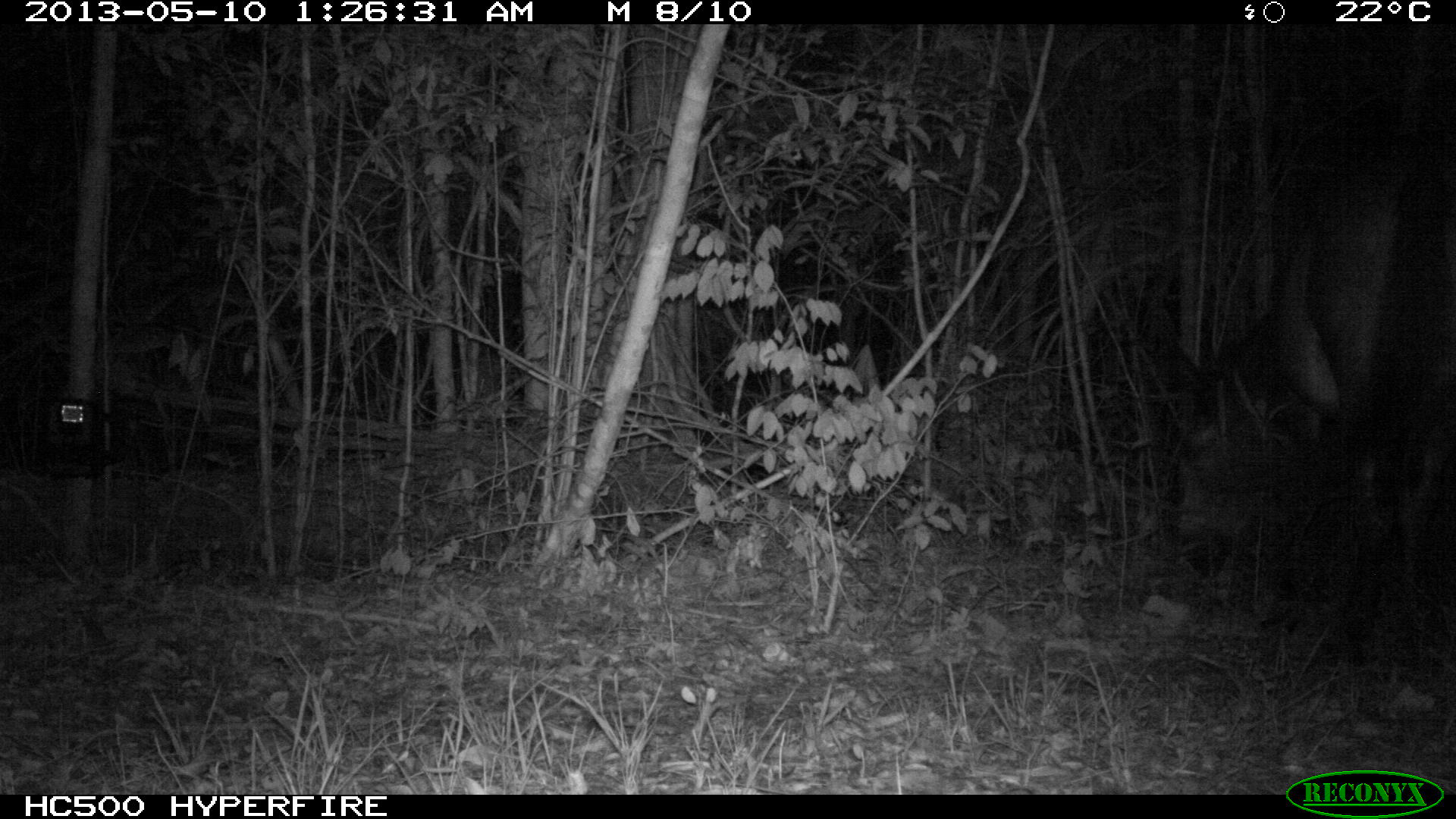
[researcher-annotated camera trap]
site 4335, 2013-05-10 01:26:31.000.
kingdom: Animalia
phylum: Chordata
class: Mammalia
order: Perissodactyla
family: Equidae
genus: Equus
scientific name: Equus ferus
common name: wild horse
Equus ferus (wild horse), count 1.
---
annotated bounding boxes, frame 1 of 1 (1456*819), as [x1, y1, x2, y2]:
equus ferus: [1172, 123, 1456, 630]